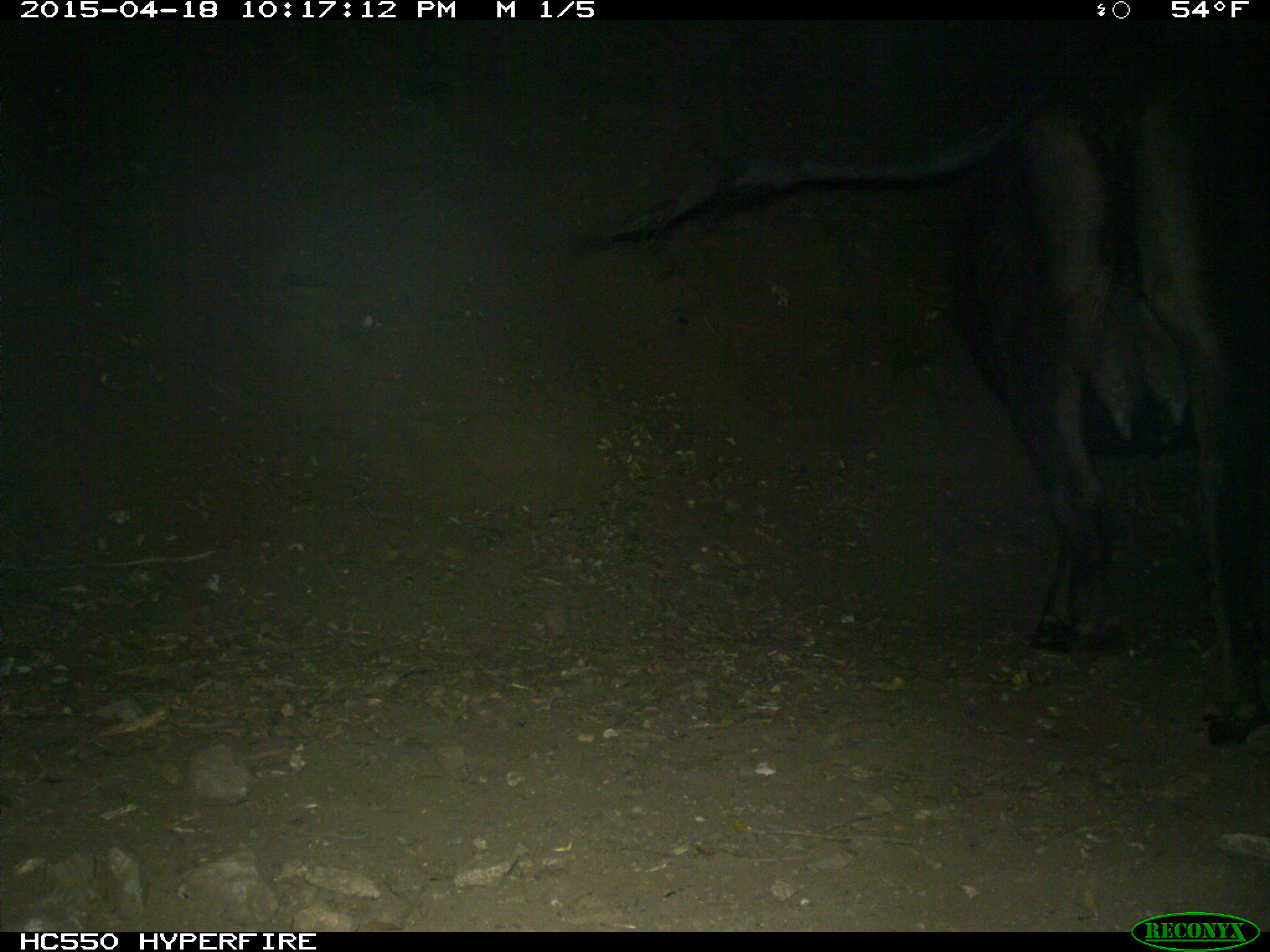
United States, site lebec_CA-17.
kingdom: Animalia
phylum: Chordata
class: Mammalia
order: Artiodactyla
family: Bovidae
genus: Bos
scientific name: Bos taurus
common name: domestic cow